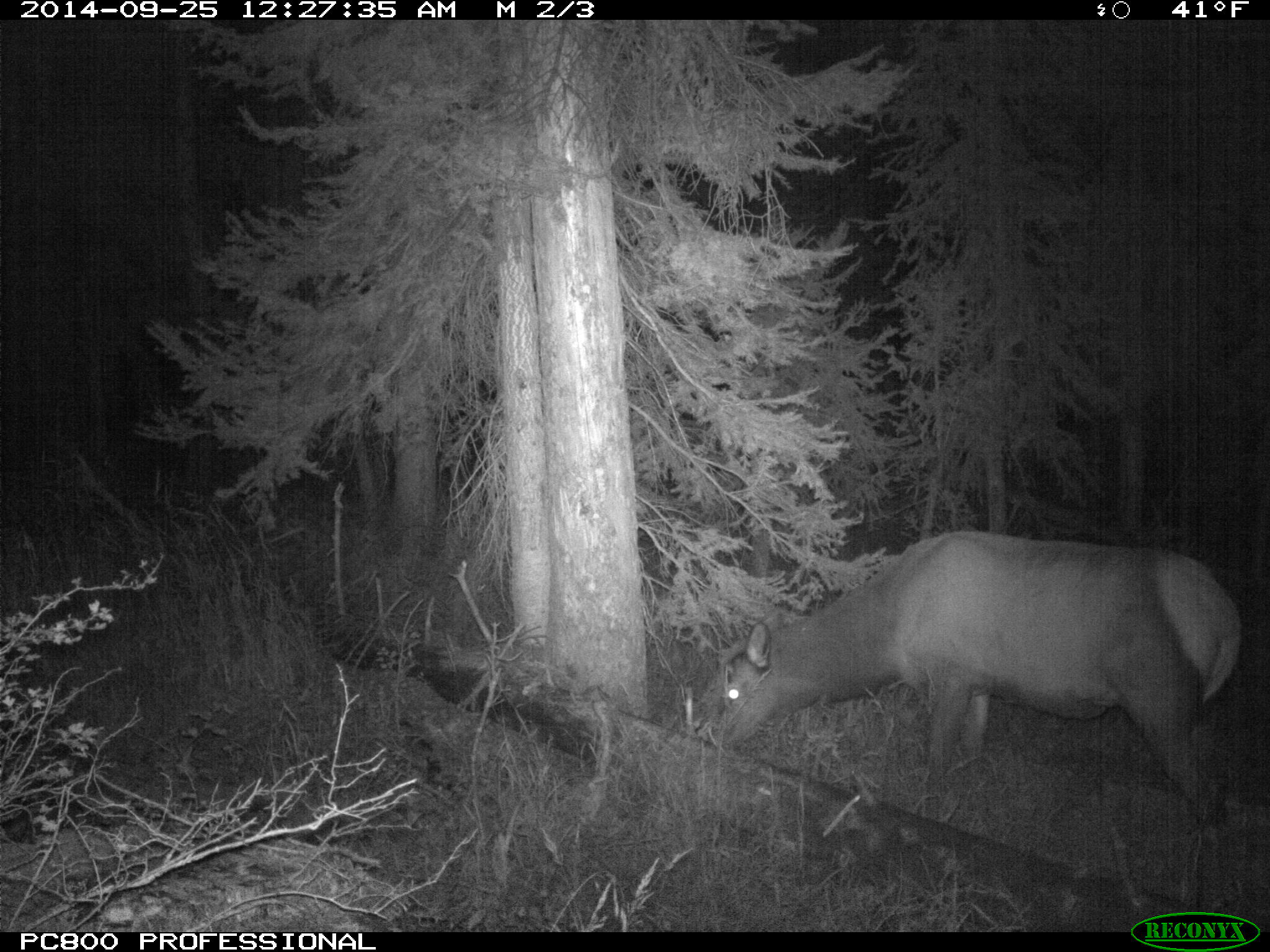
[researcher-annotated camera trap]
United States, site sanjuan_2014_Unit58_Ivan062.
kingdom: Animalia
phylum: Chordata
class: Mammalia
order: Artiodactyla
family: Cervidae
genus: Cervus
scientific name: Cervus elaphus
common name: red deer